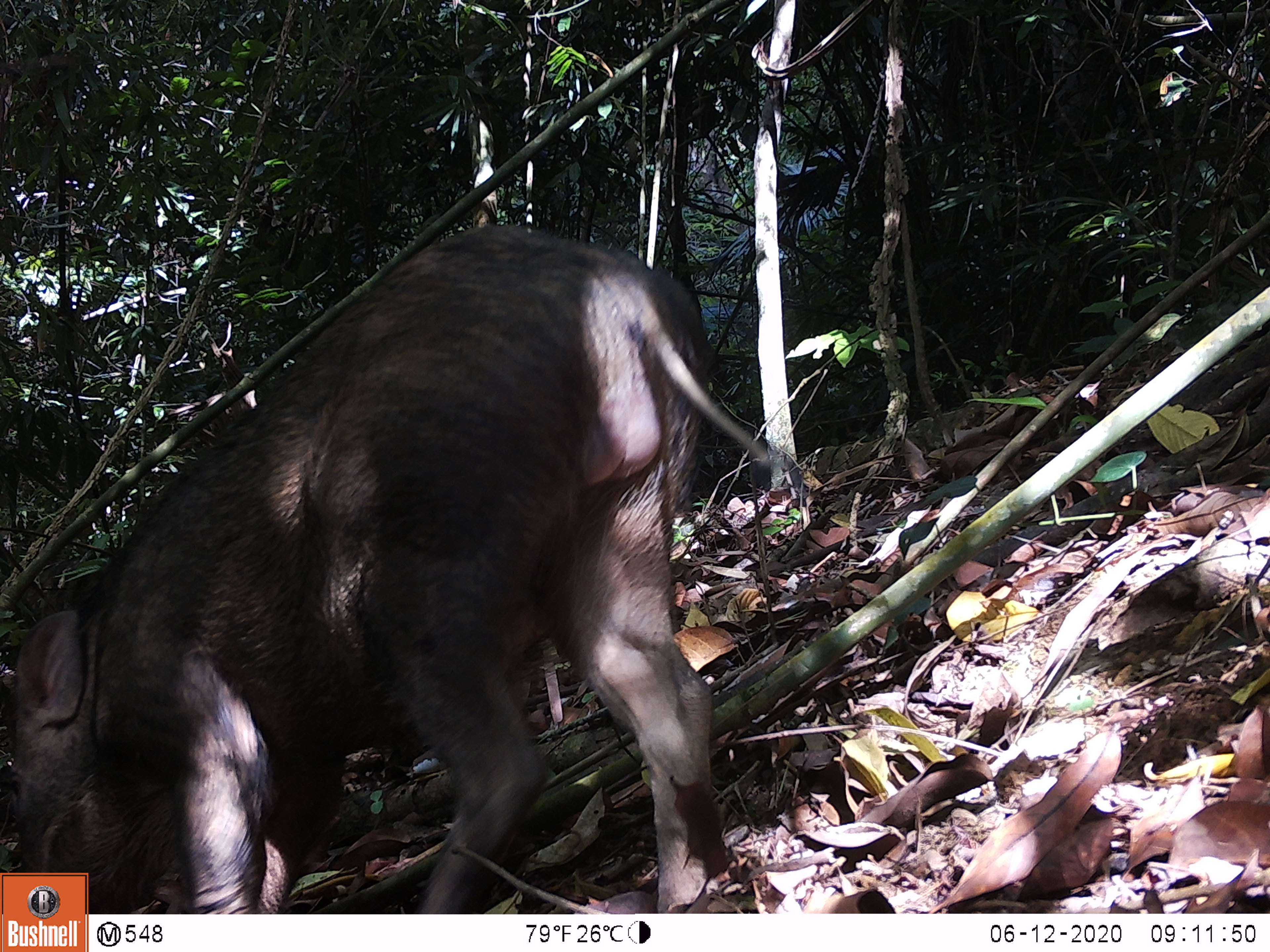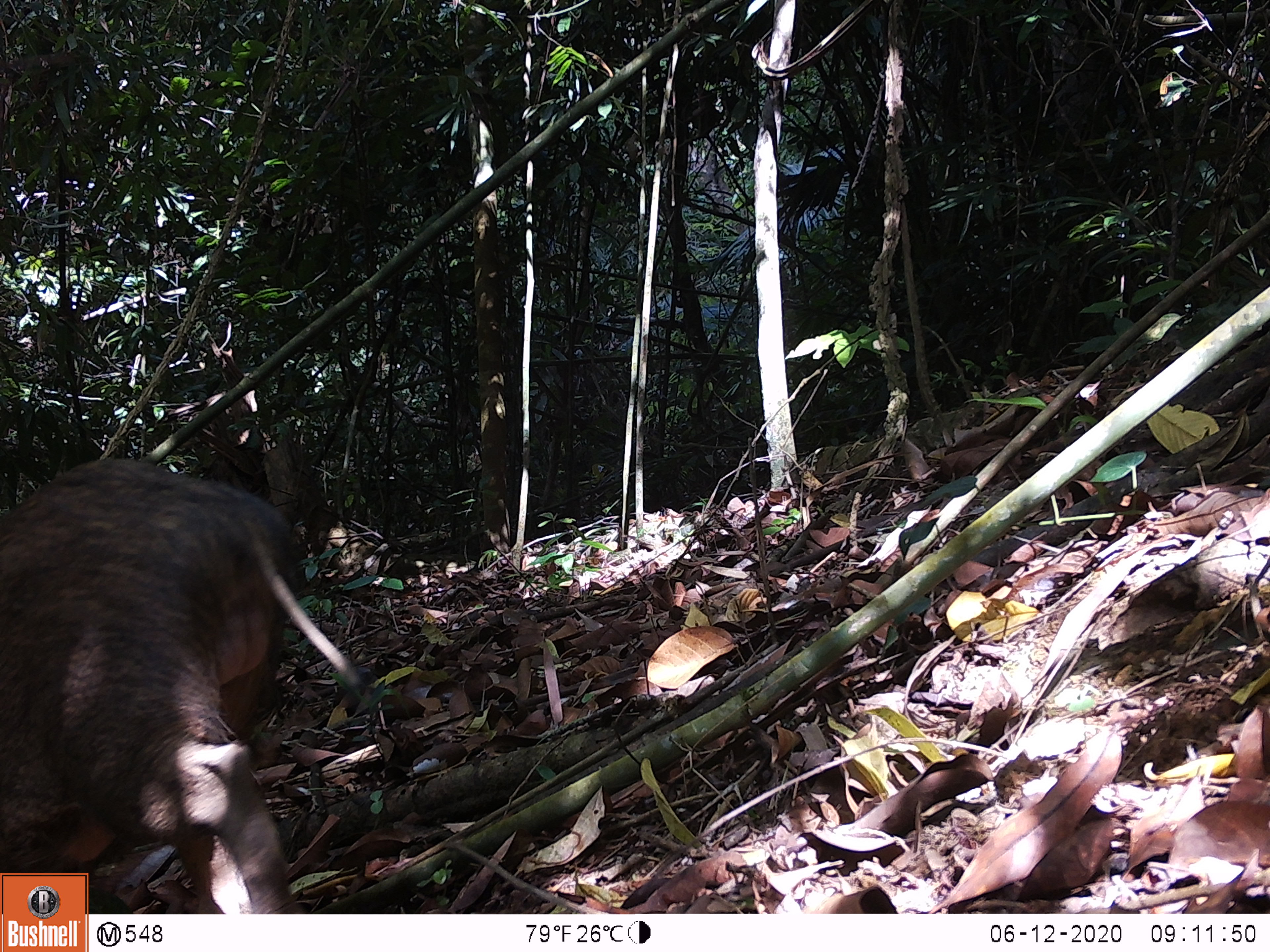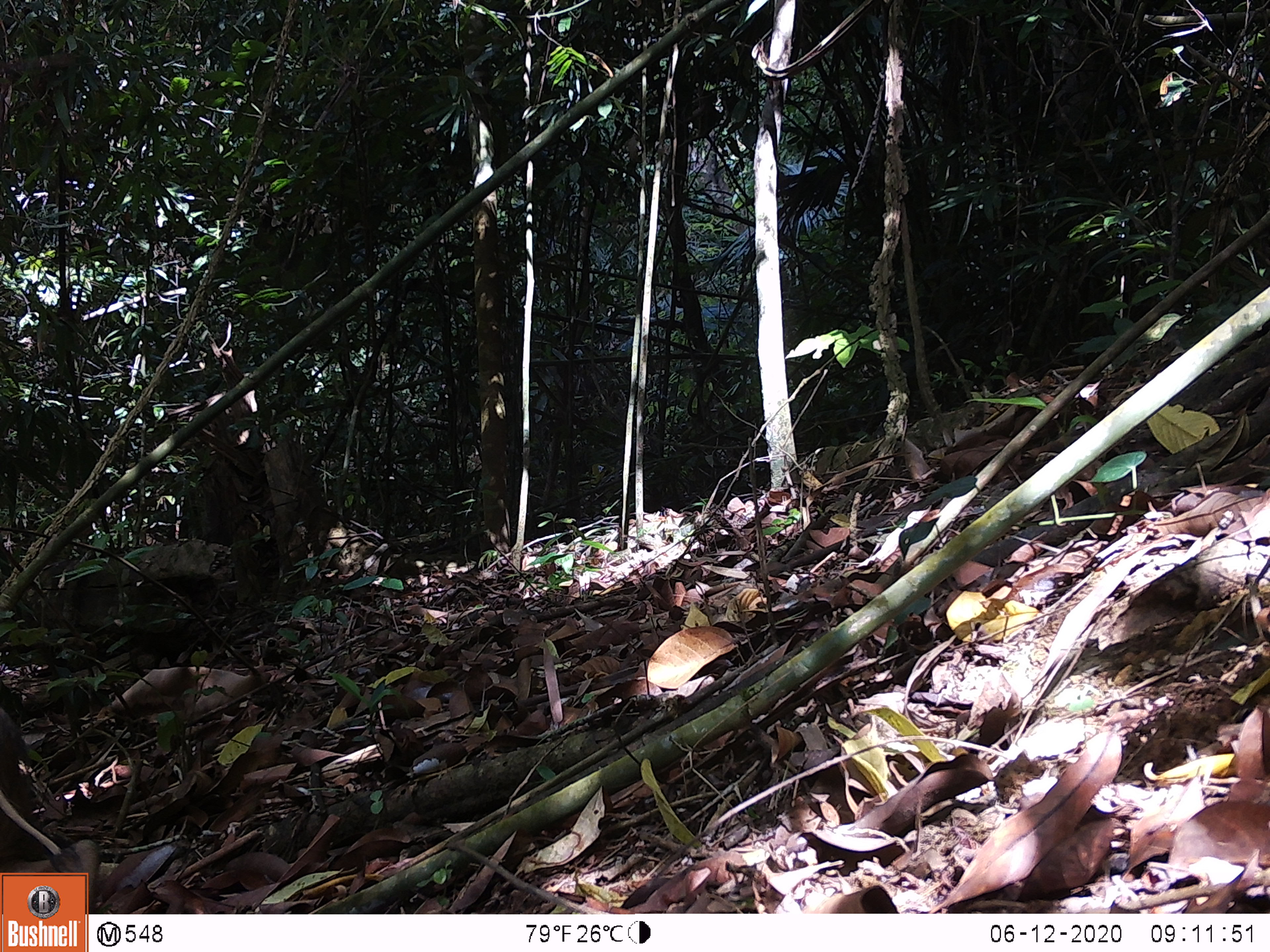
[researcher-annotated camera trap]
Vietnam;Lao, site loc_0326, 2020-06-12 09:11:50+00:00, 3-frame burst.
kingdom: Animalia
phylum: Chordata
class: Mammalia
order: Artiodactyla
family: Suidae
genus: Sus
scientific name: Sus scrofa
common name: eurasian wild pig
Eurasian wild pig (Sus scrofa). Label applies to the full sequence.